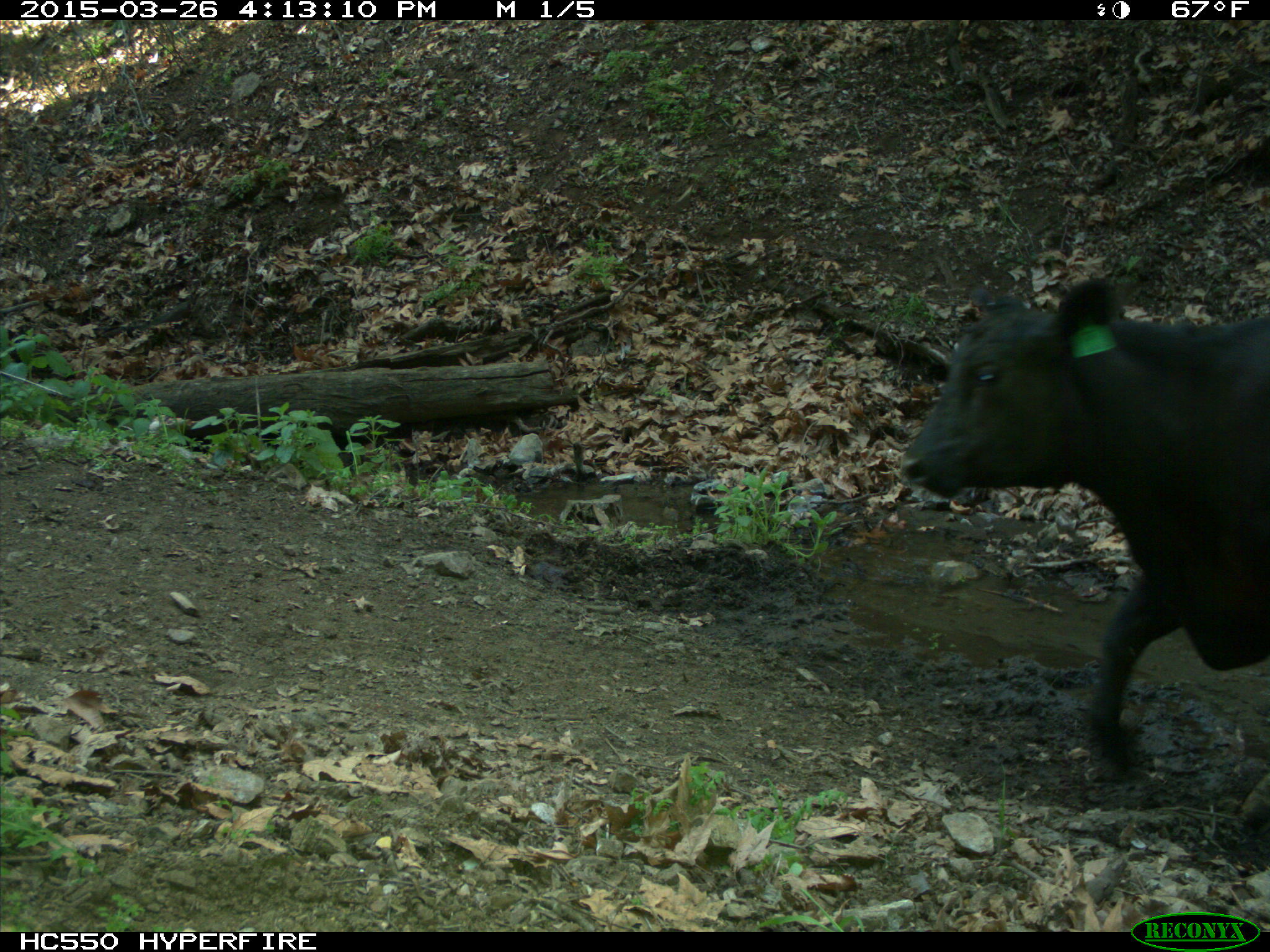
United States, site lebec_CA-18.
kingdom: Animalia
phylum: Chordata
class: Mammalia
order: Artiodactyla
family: Bovidae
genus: Bos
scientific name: Bos taurus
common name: domestic cow